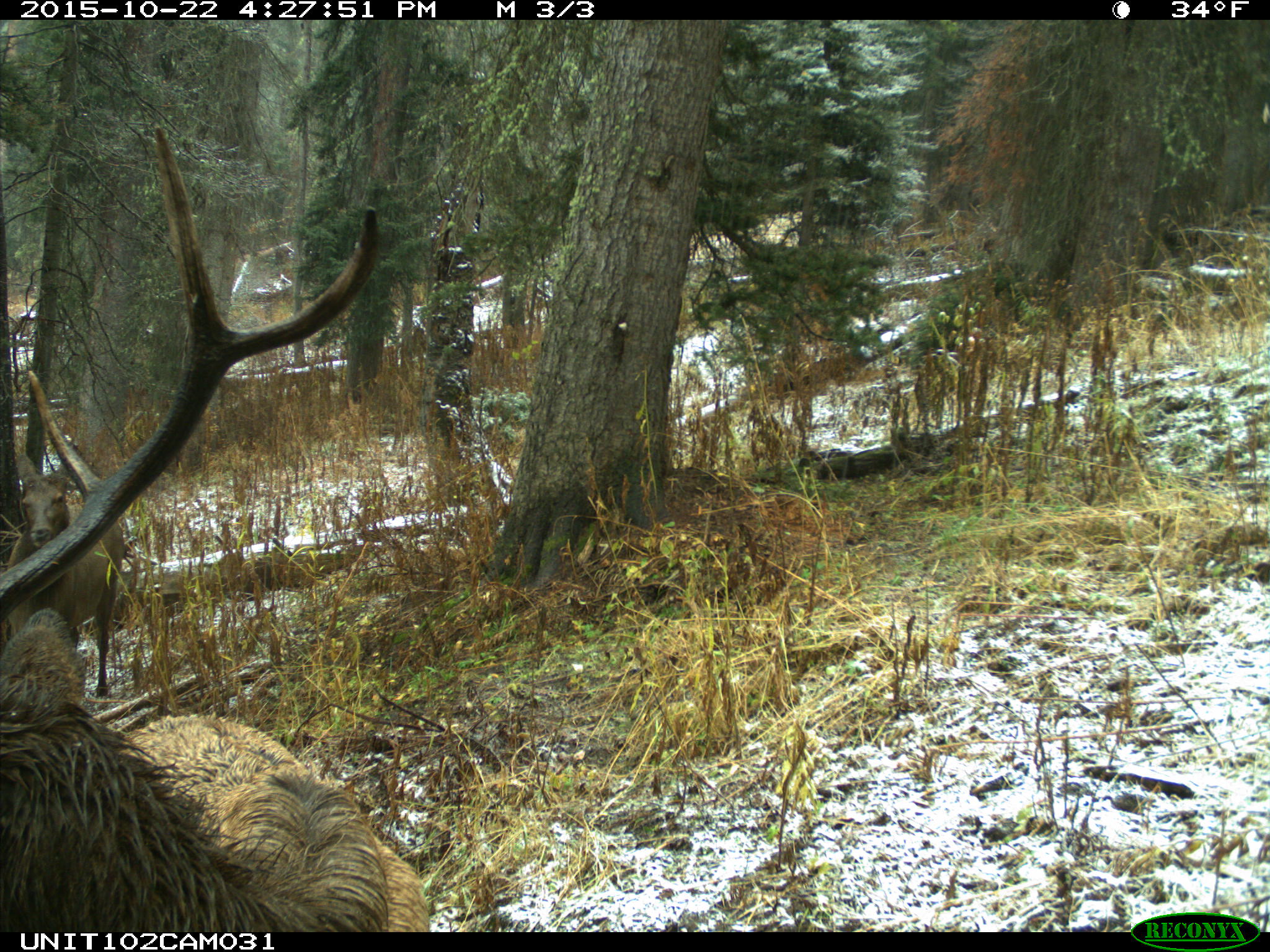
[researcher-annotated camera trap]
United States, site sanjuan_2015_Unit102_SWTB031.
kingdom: Animalia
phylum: Chordata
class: Mammalia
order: Artiodactyla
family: Cervidae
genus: Cervus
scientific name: Cervus elaphus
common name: red deer